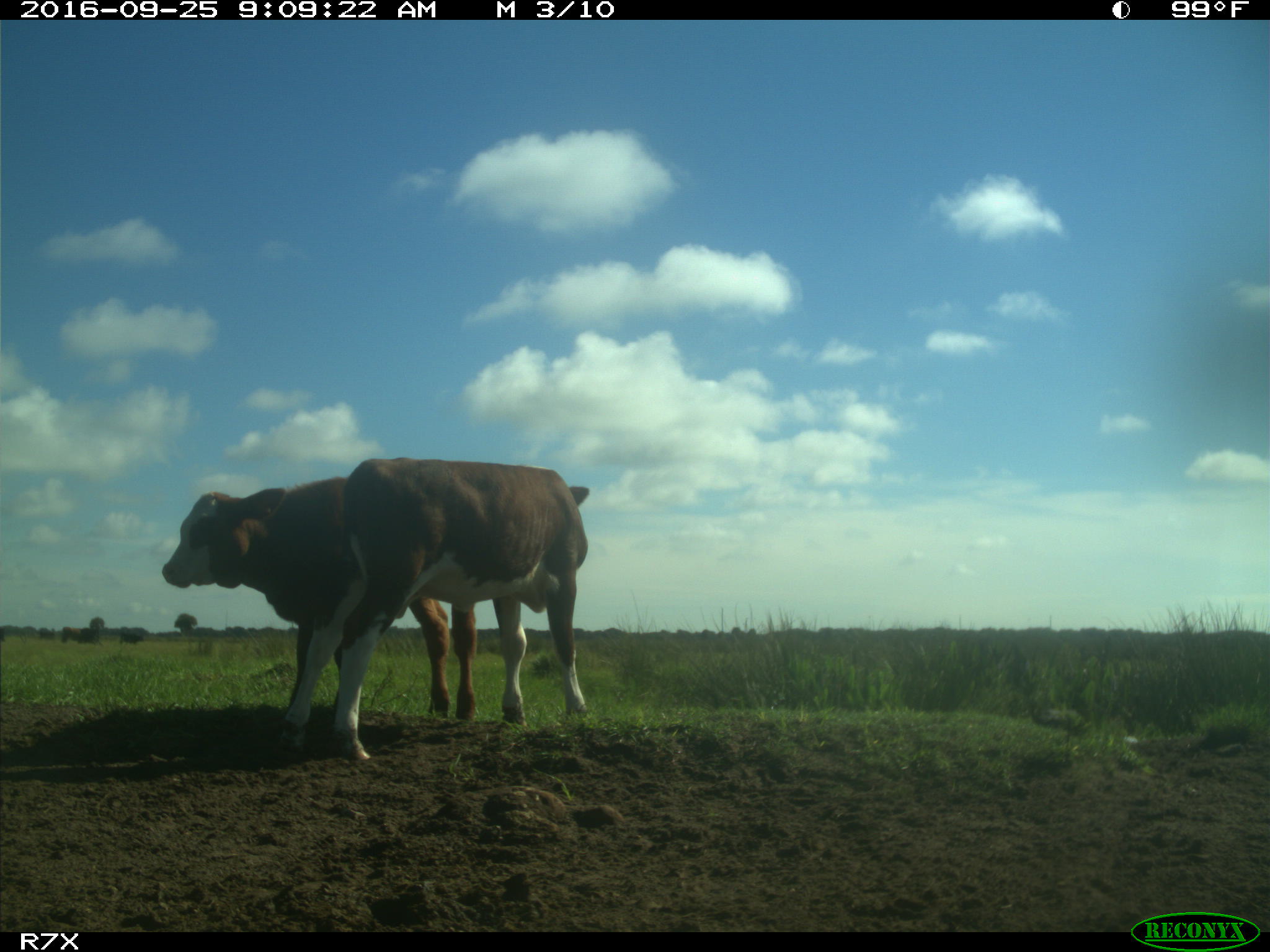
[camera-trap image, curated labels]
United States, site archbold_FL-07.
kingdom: Animalia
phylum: Chordata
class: Mammalia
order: Artiodactyla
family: Bovidae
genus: Bos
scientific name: Bos taurus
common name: domestic cow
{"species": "Bos taurus (domestic cow)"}